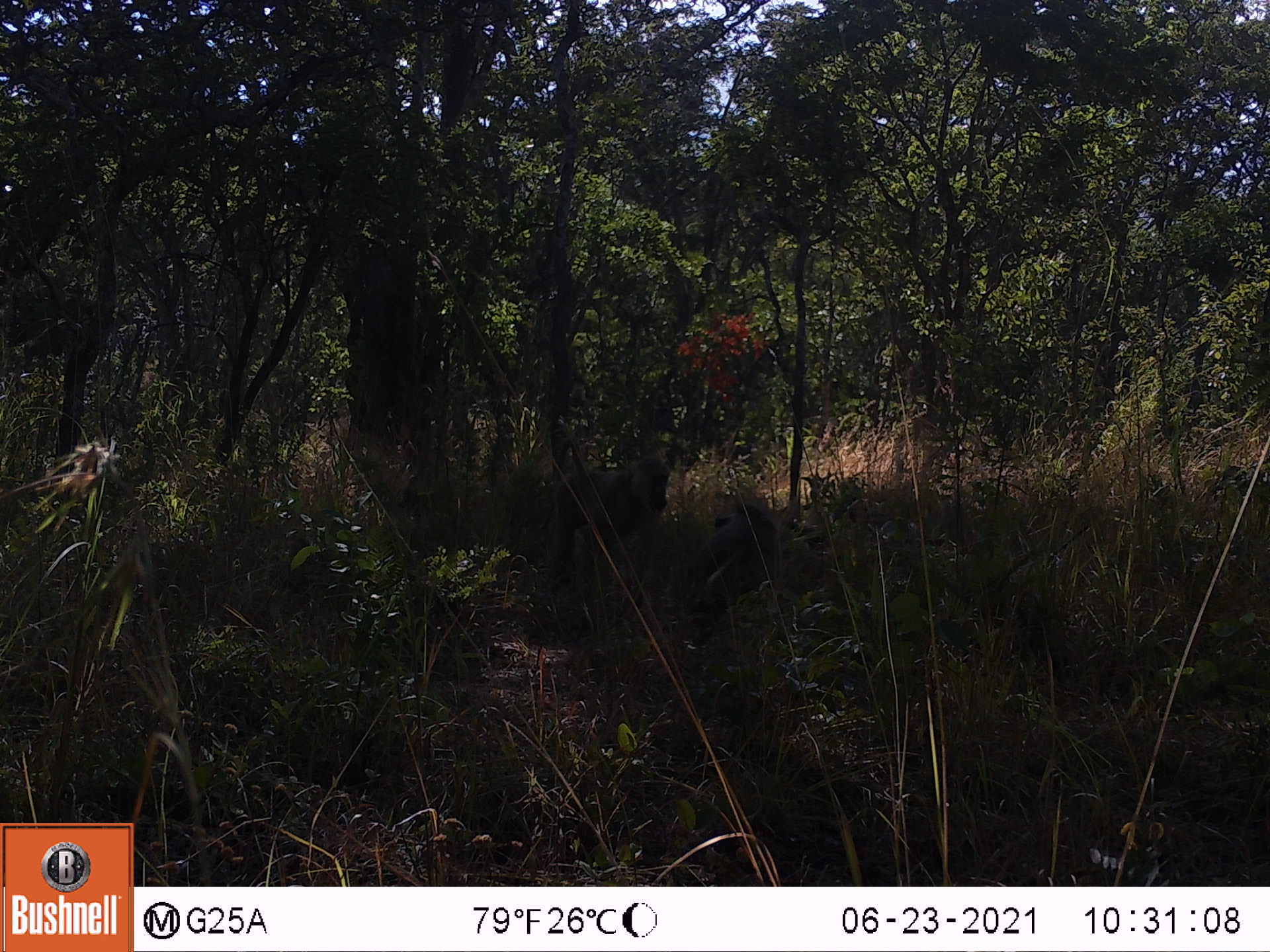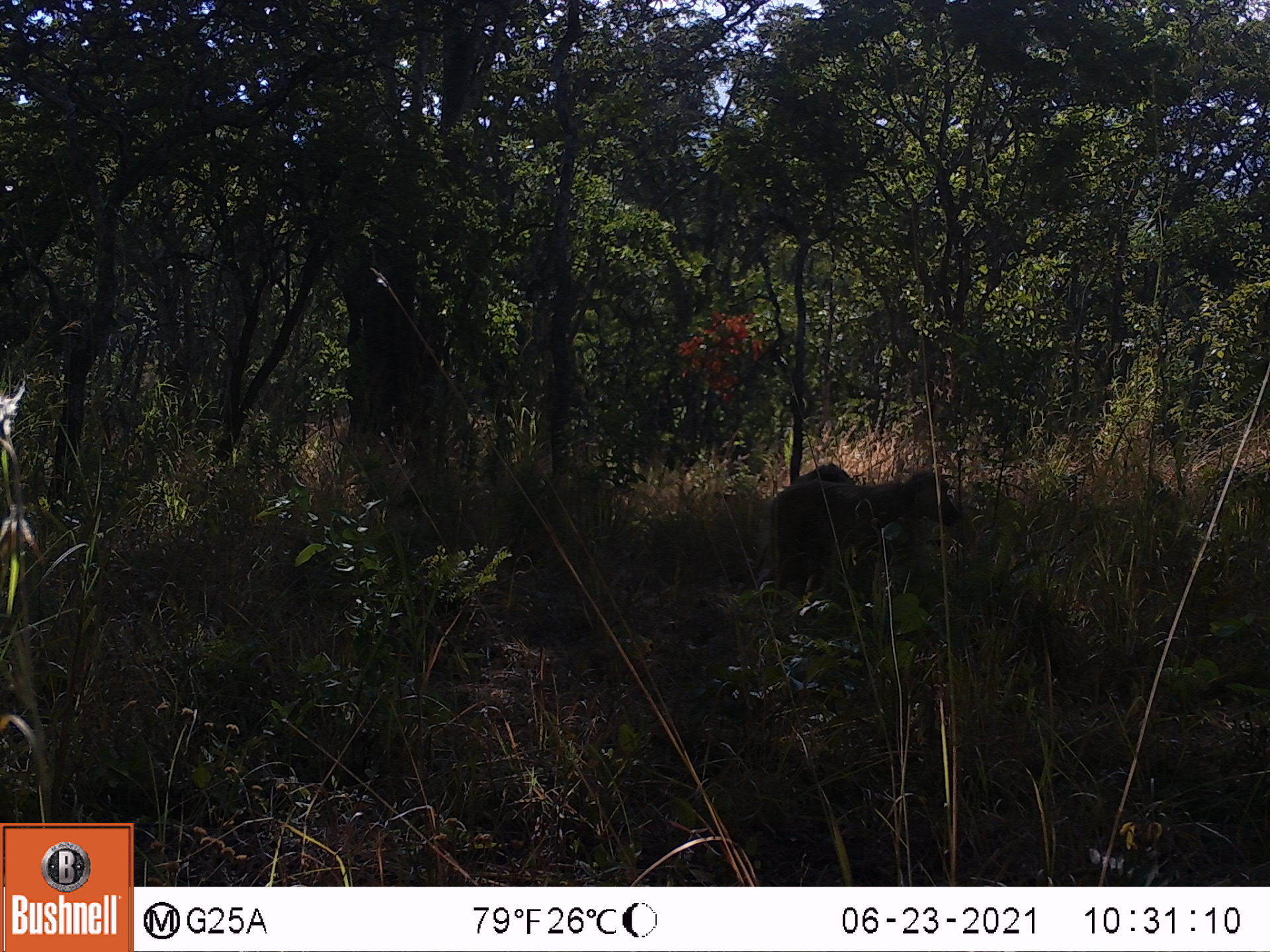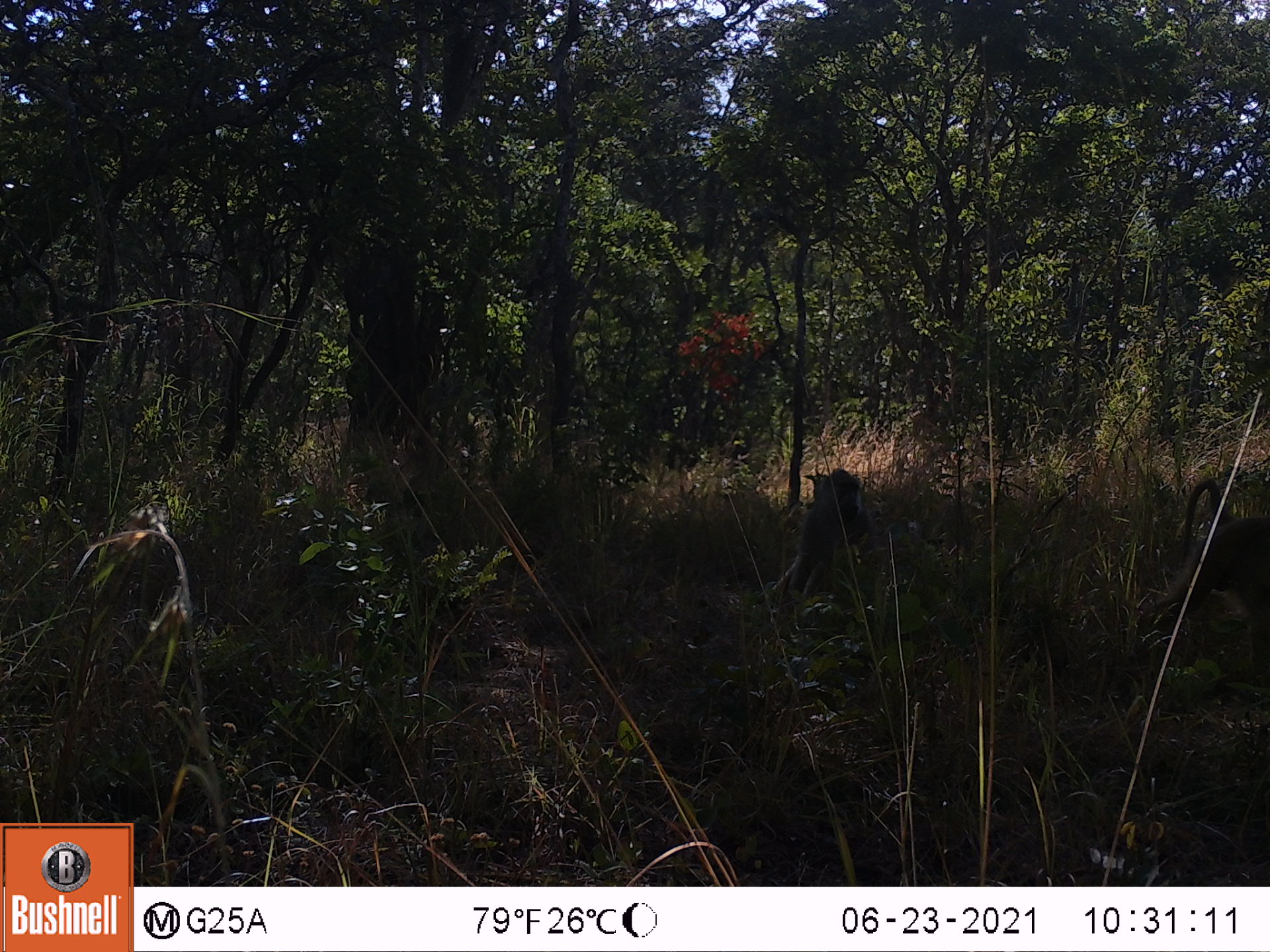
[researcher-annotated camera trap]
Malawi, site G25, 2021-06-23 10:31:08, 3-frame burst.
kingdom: Animalia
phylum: Chordata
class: Mammalia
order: Primates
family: Cercopithecidae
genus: Papio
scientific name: Papio cynocephalus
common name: yellow baboon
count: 2